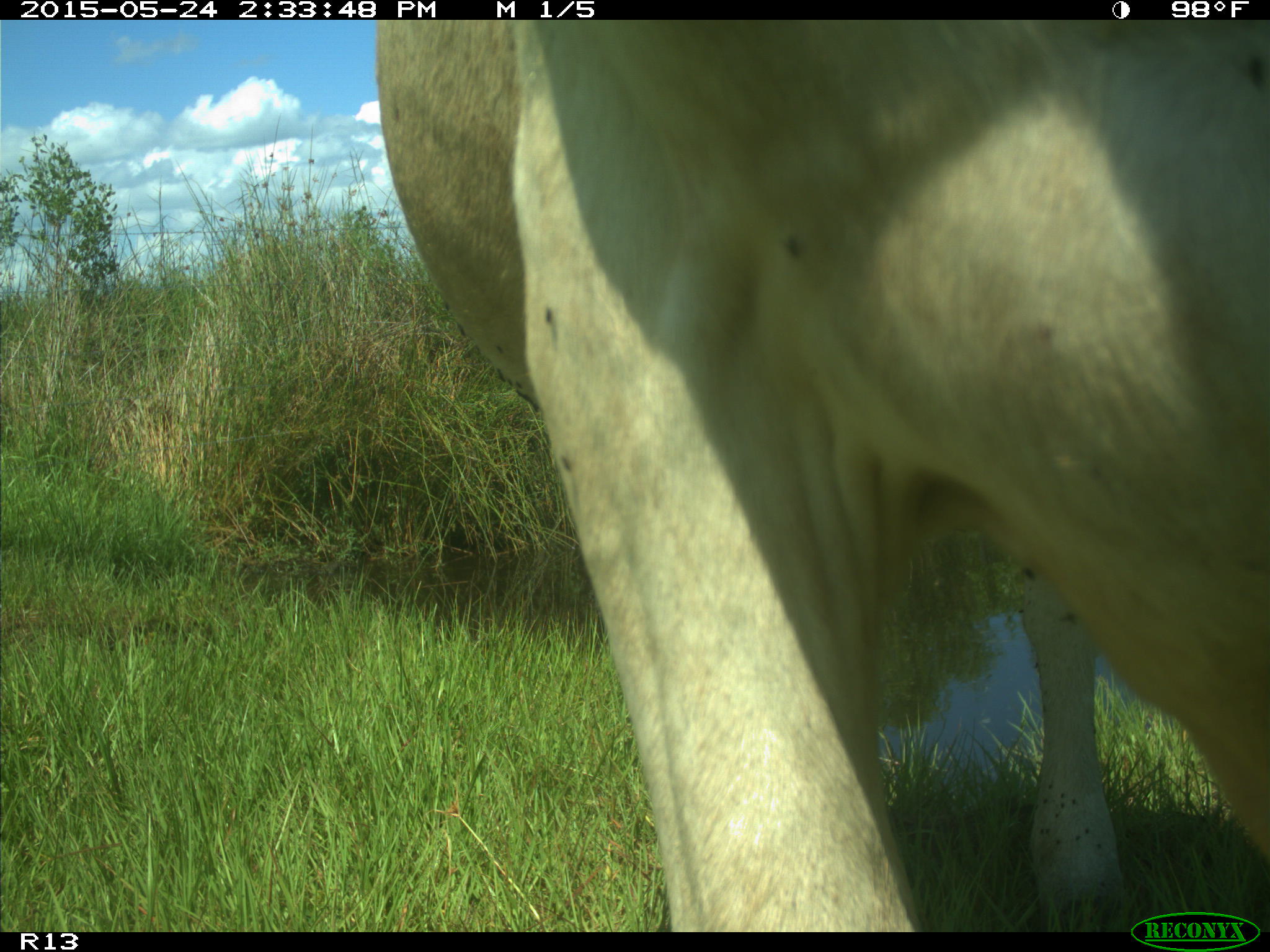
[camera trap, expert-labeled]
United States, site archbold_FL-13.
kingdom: Animalia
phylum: Chordata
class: Mammalia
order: Artiodactyla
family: Bovidae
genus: Bos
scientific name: Bos taurus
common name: domestic cow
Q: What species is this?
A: Bos taurus (domestic cow).